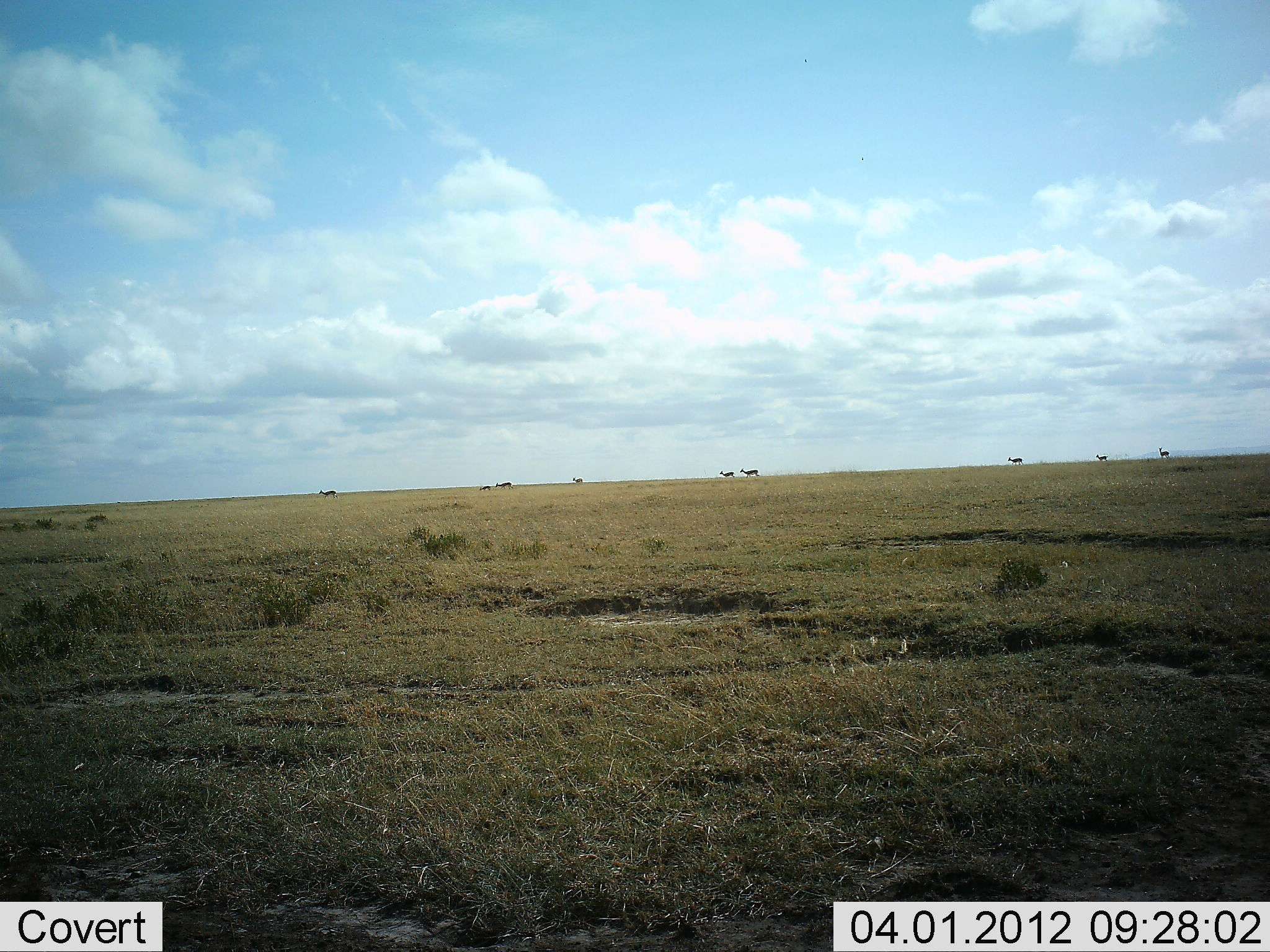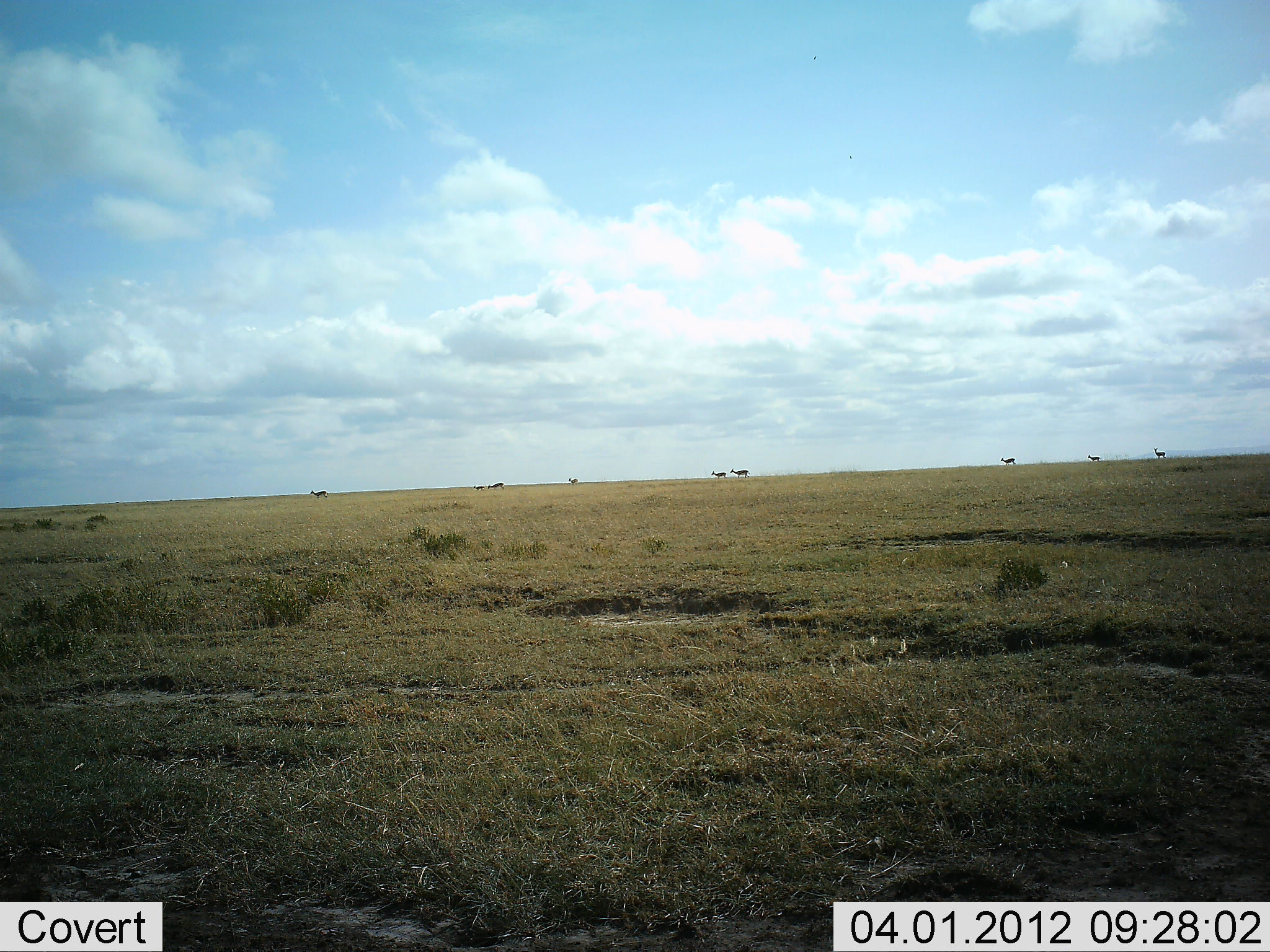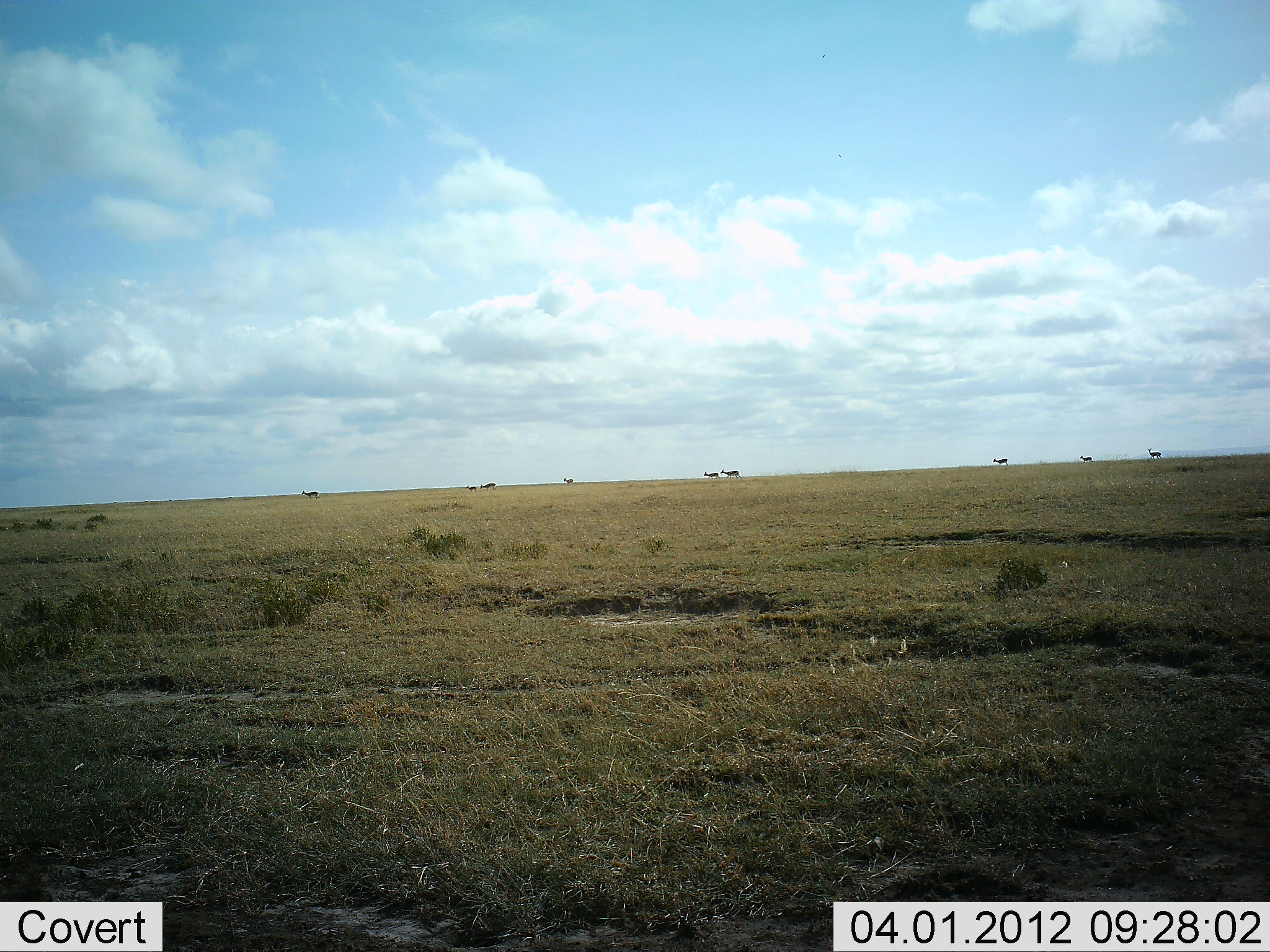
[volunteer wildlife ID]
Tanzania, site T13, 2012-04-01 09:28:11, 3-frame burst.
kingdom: Animalia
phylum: Chordata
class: Mammalia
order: Artiodactyla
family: Bovidae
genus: Eudorcas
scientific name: Eudorcas thomsonii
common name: thomson's gazelle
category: gazellethomsons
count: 9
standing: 11%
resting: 0%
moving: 100%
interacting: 0%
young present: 11%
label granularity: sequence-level